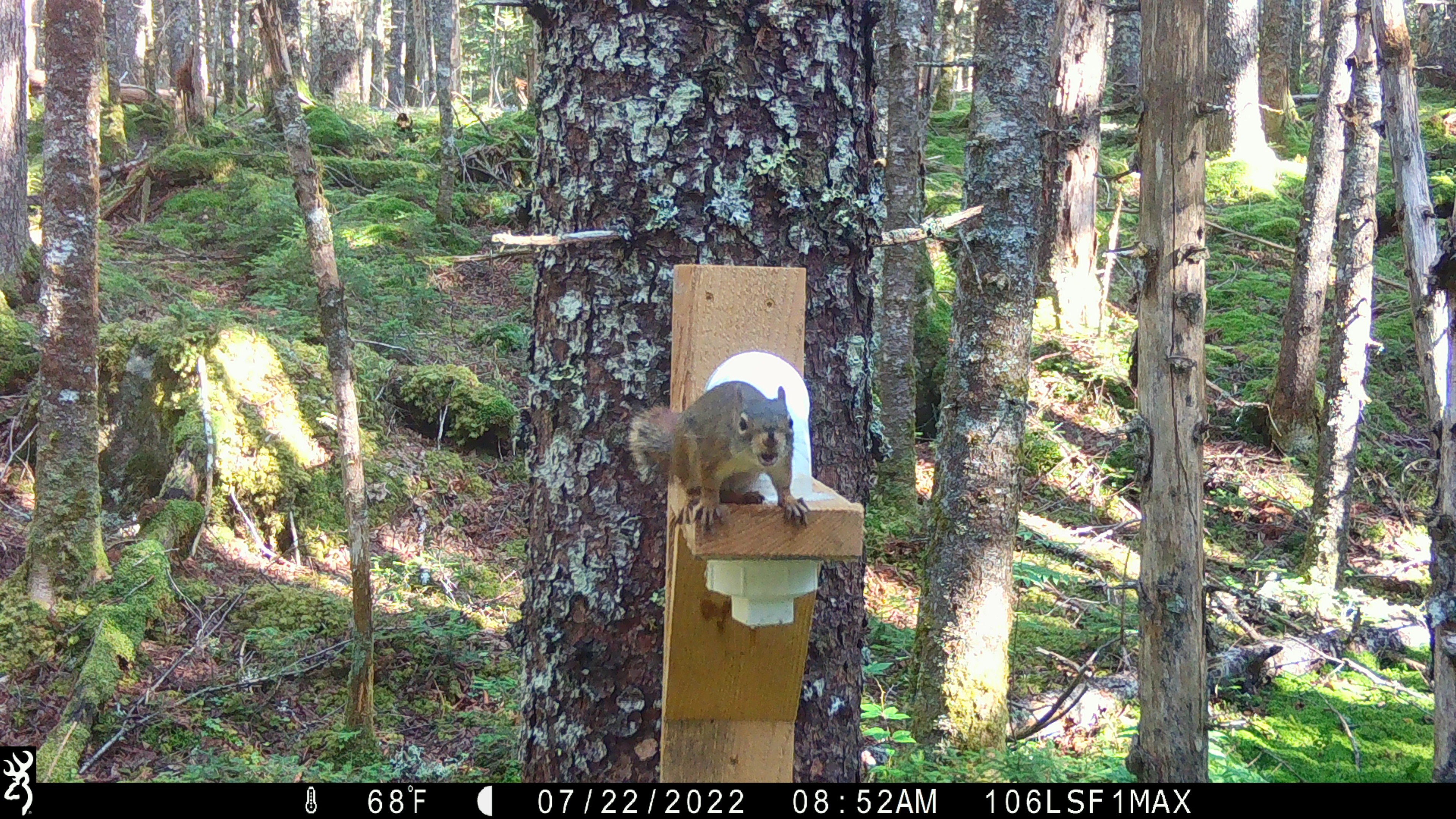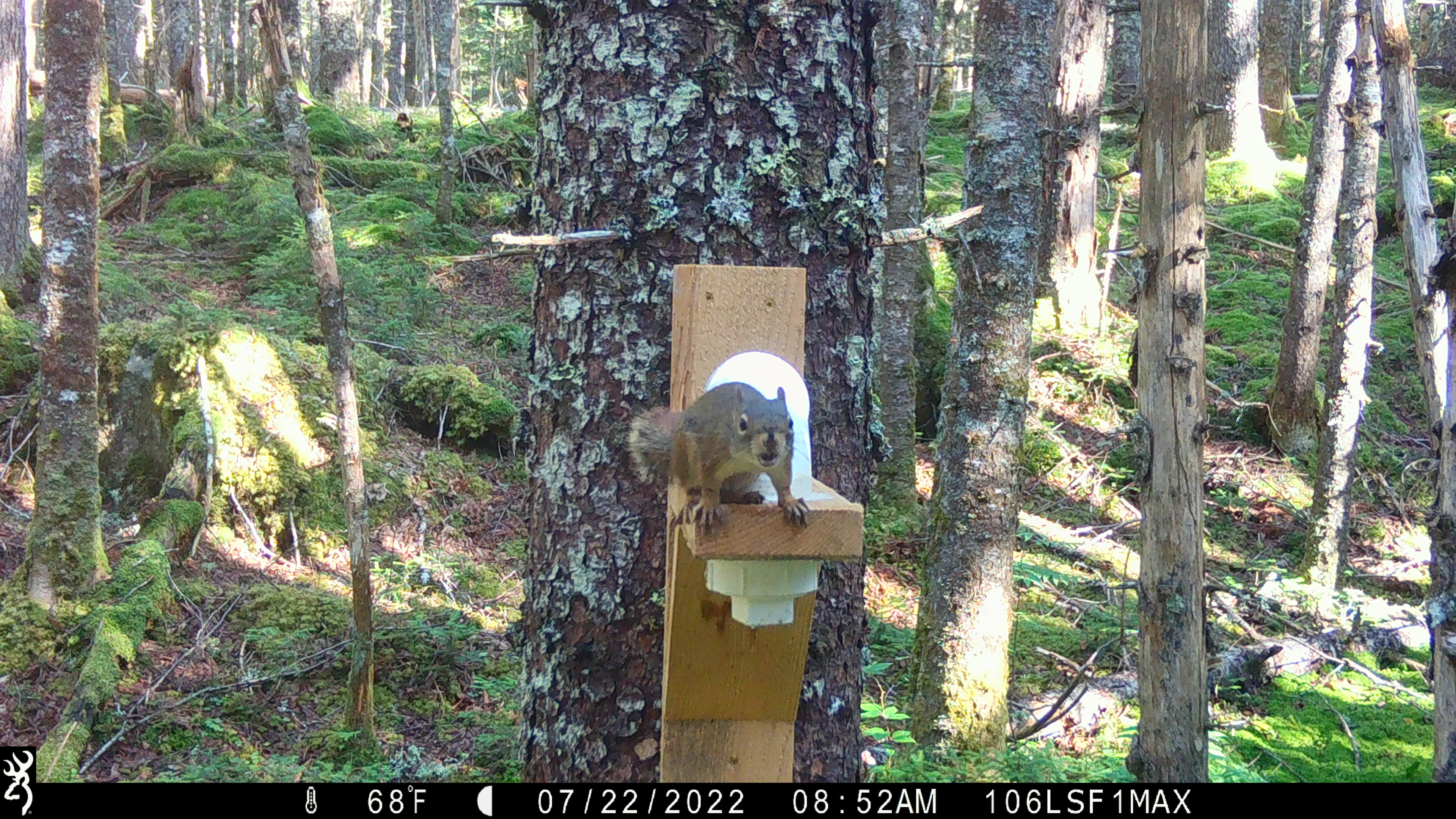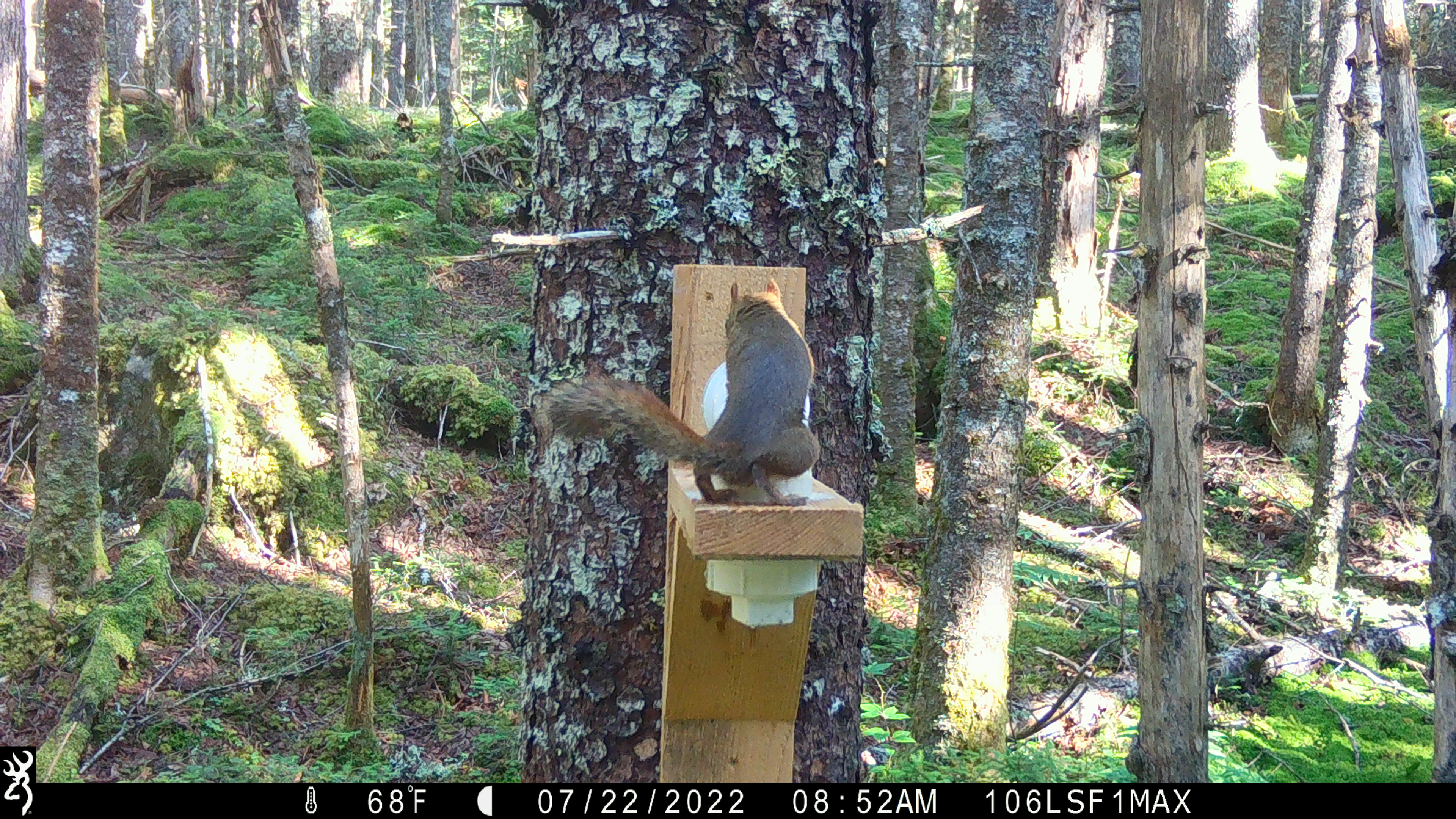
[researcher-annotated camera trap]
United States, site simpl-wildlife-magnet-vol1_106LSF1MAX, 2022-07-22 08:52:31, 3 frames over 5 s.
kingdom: Animalia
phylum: Chordata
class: Mammalia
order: Rodentia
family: Sciuridae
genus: Tamiasciurus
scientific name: Tamiasciurus hudsonicus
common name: red squirrel